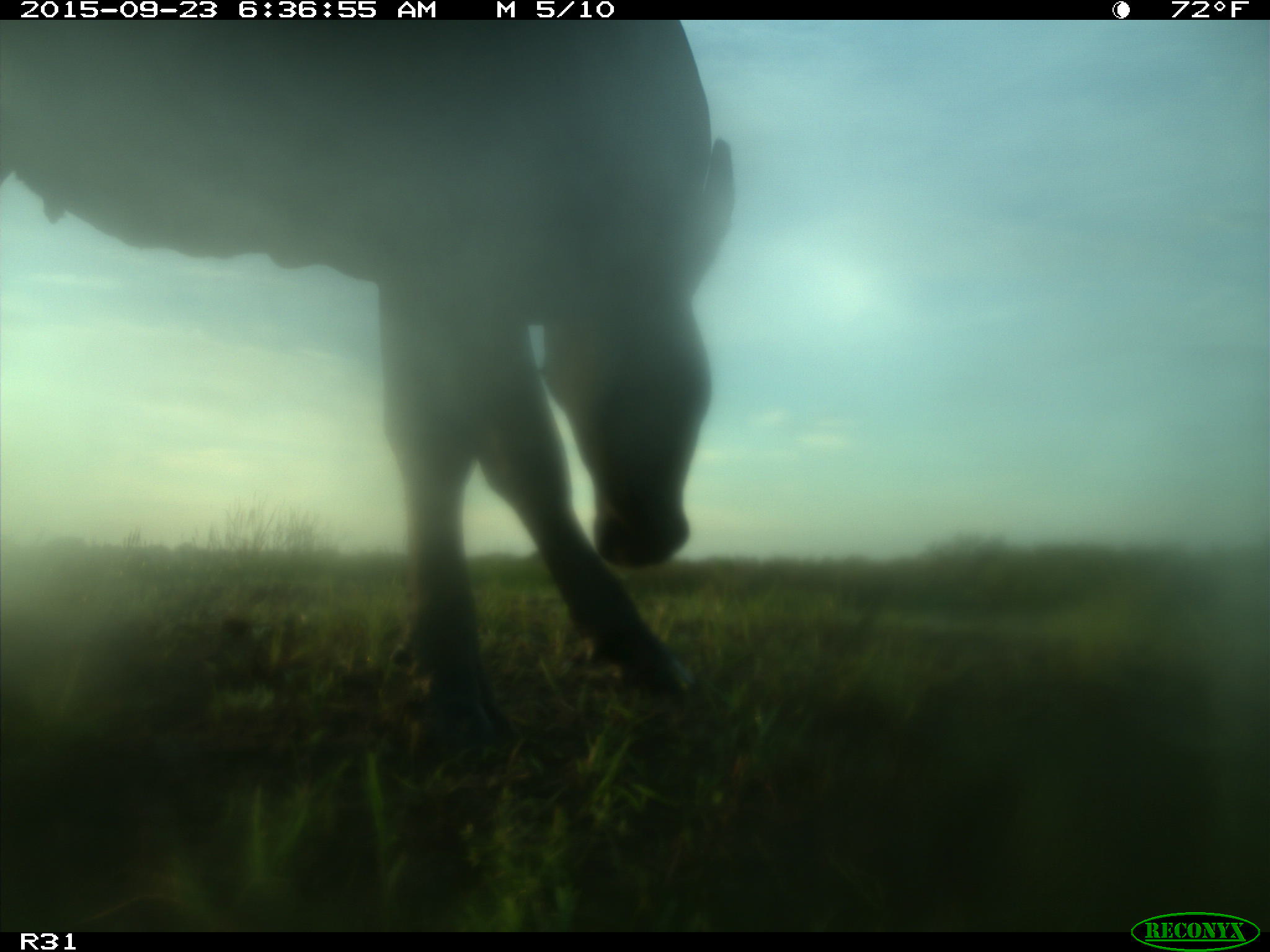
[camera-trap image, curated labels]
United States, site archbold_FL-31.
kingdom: Animalia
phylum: Chordata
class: Mammalia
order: Artiodactyla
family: Bovidae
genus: Bos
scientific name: Bos taurus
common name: domestic cow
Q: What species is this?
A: Bos taurus (domestic cow).